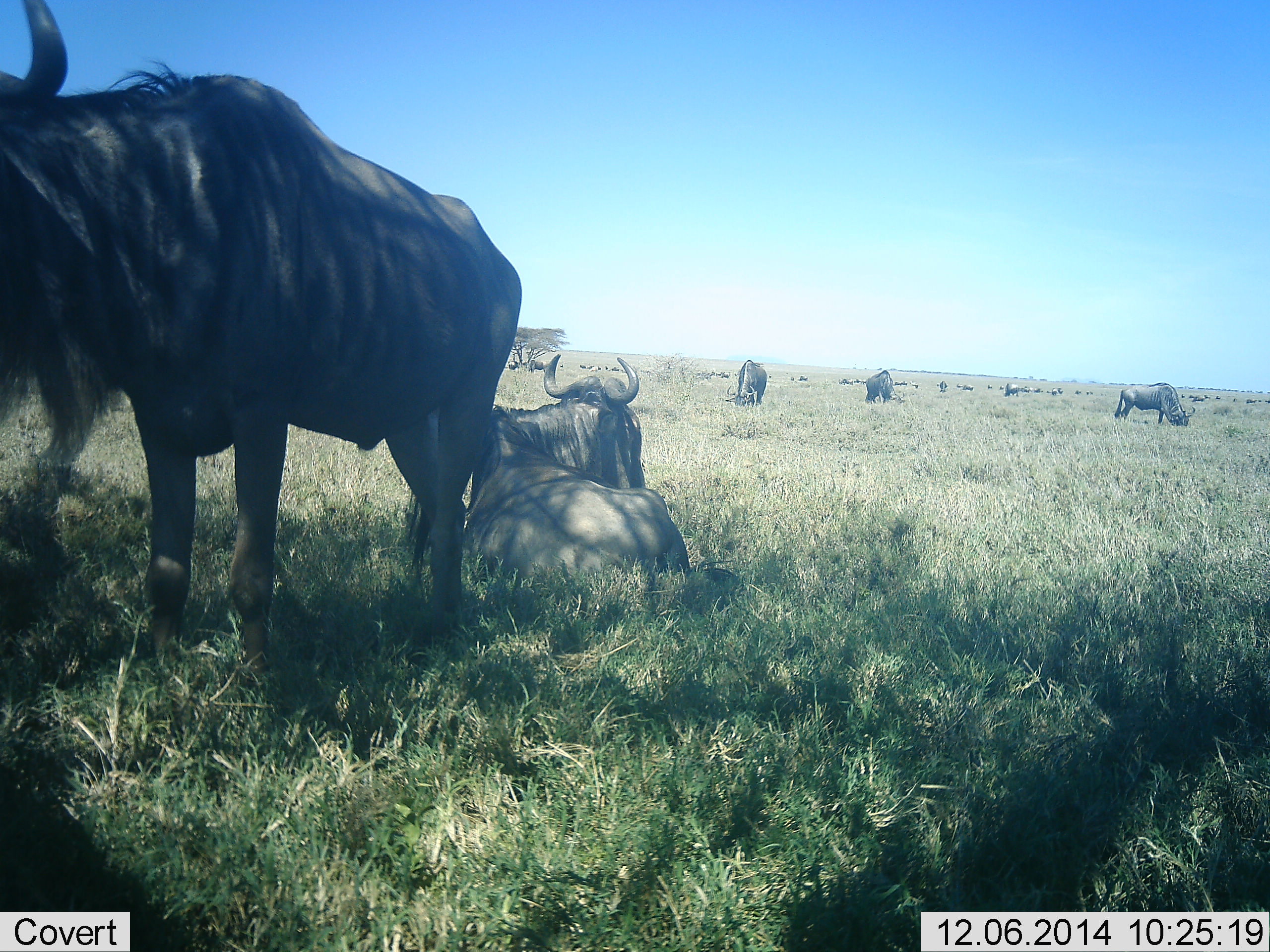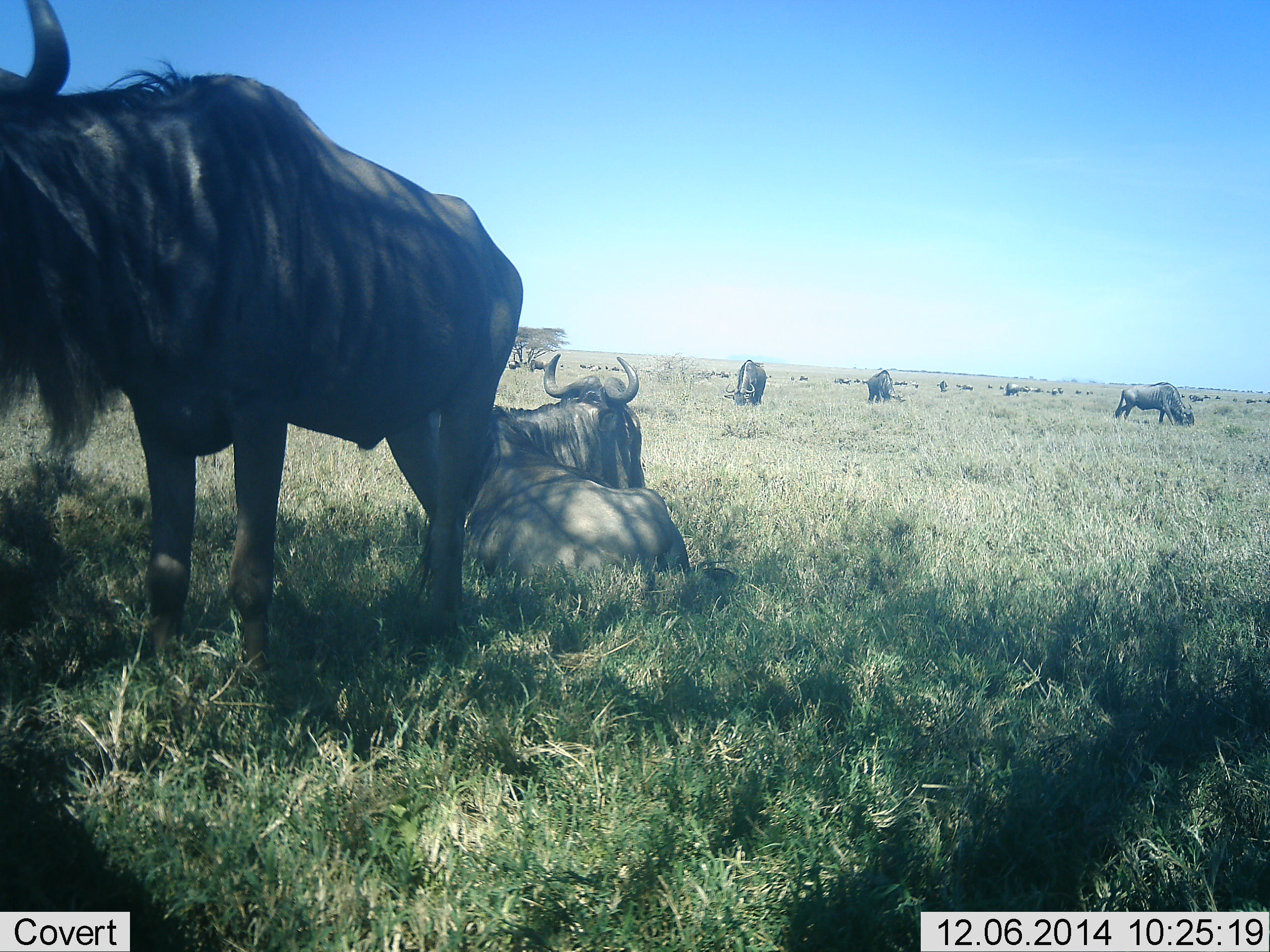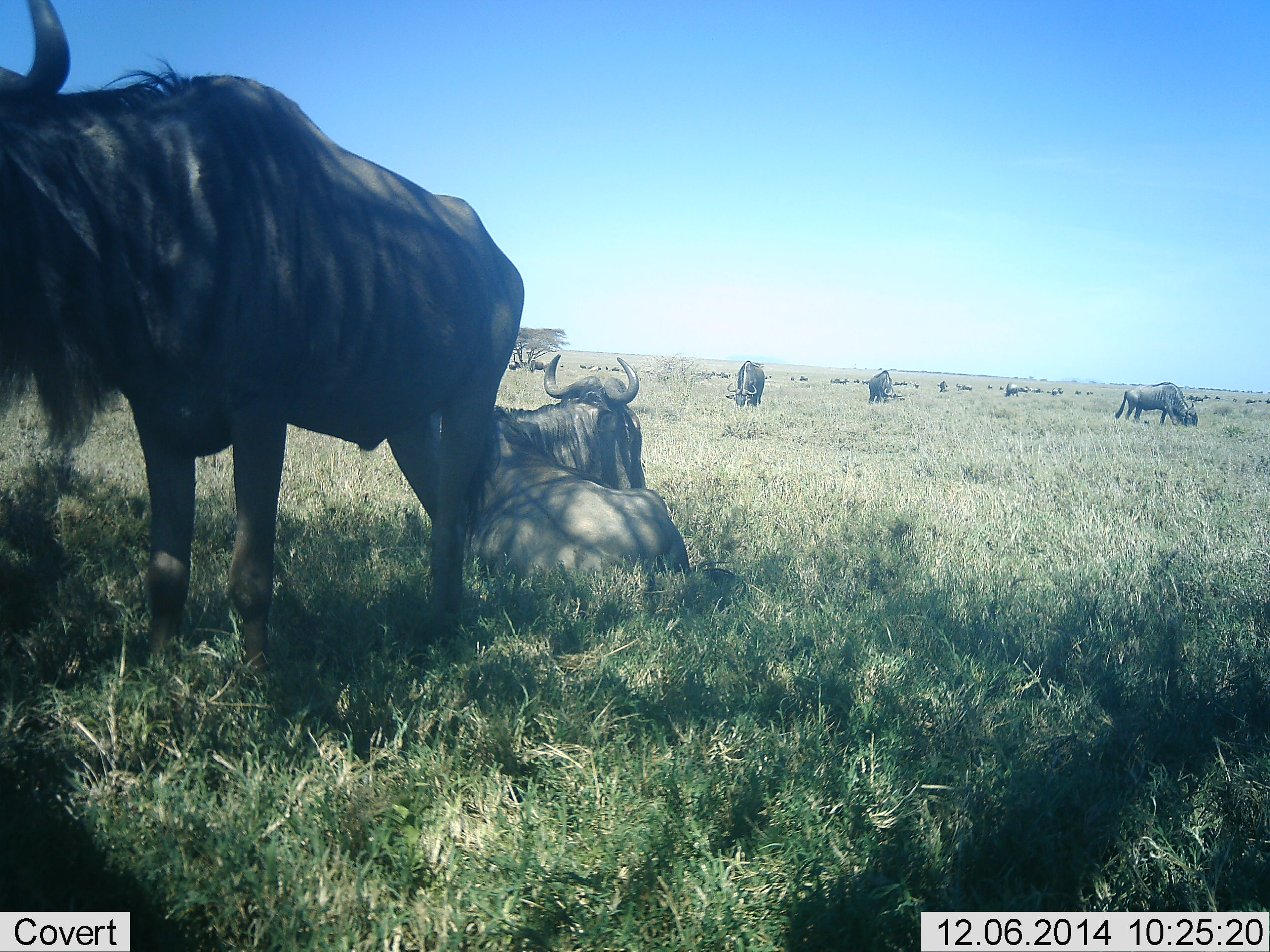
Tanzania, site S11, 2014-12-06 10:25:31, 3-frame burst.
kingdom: Animalia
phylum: Chordata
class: Mammalia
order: Artiodactyla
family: Bovidae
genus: Connochaetes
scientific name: Connochaetes taurinus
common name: blue wildebeest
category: wildebeest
Wildebeest (blue wildebeest) (Connochaetes taurinus), count 11-50. Behavior (volunteer vote fractions): standing 80%, resting 100%, moving 0%, interacting 0%. Young present (vote fraction): 0%. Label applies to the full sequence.